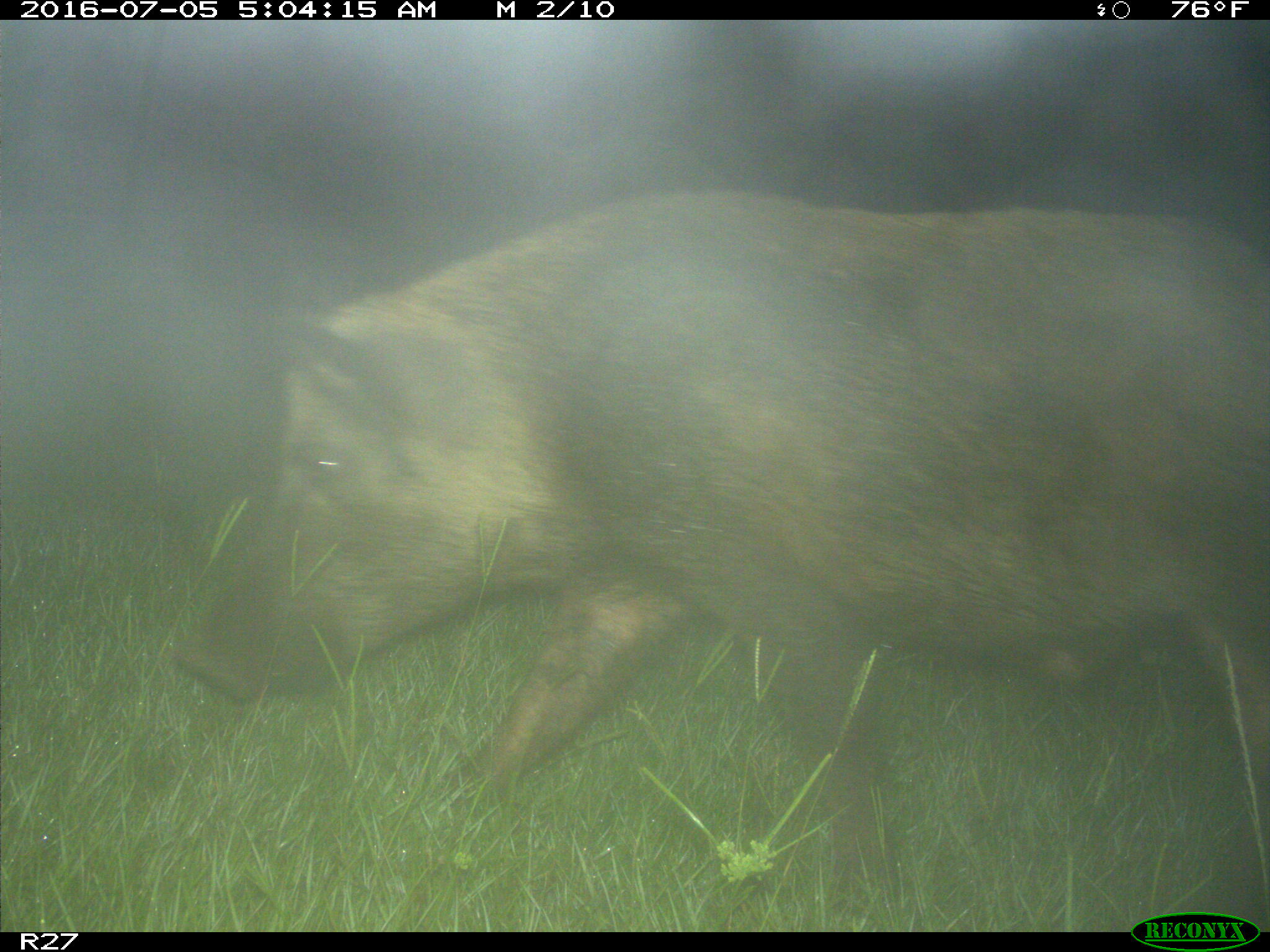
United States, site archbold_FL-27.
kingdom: Animalia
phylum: Chordata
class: Mammalia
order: Artiodactyla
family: Suidae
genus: Sus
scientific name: Sus scrofa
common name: wild boar